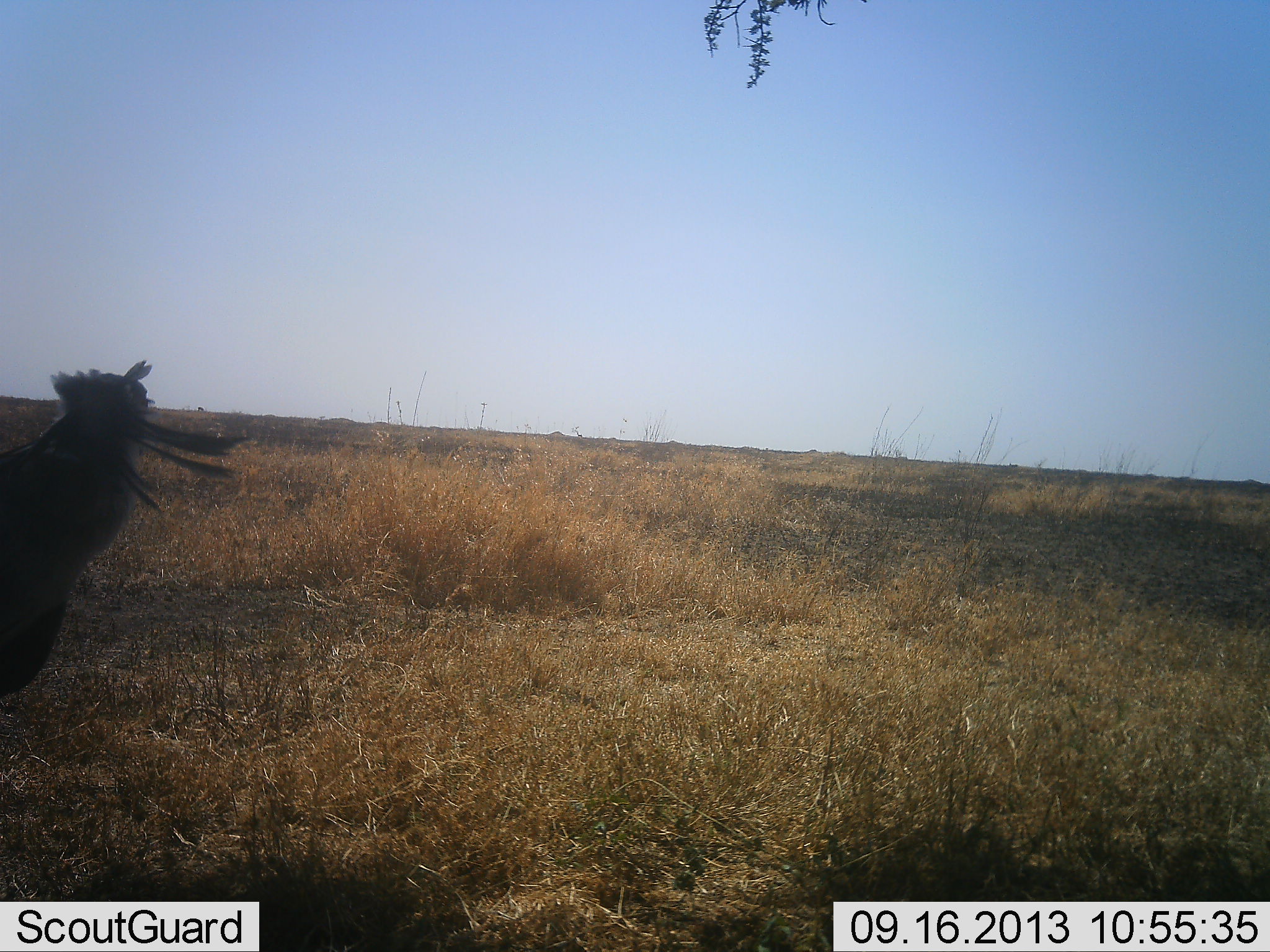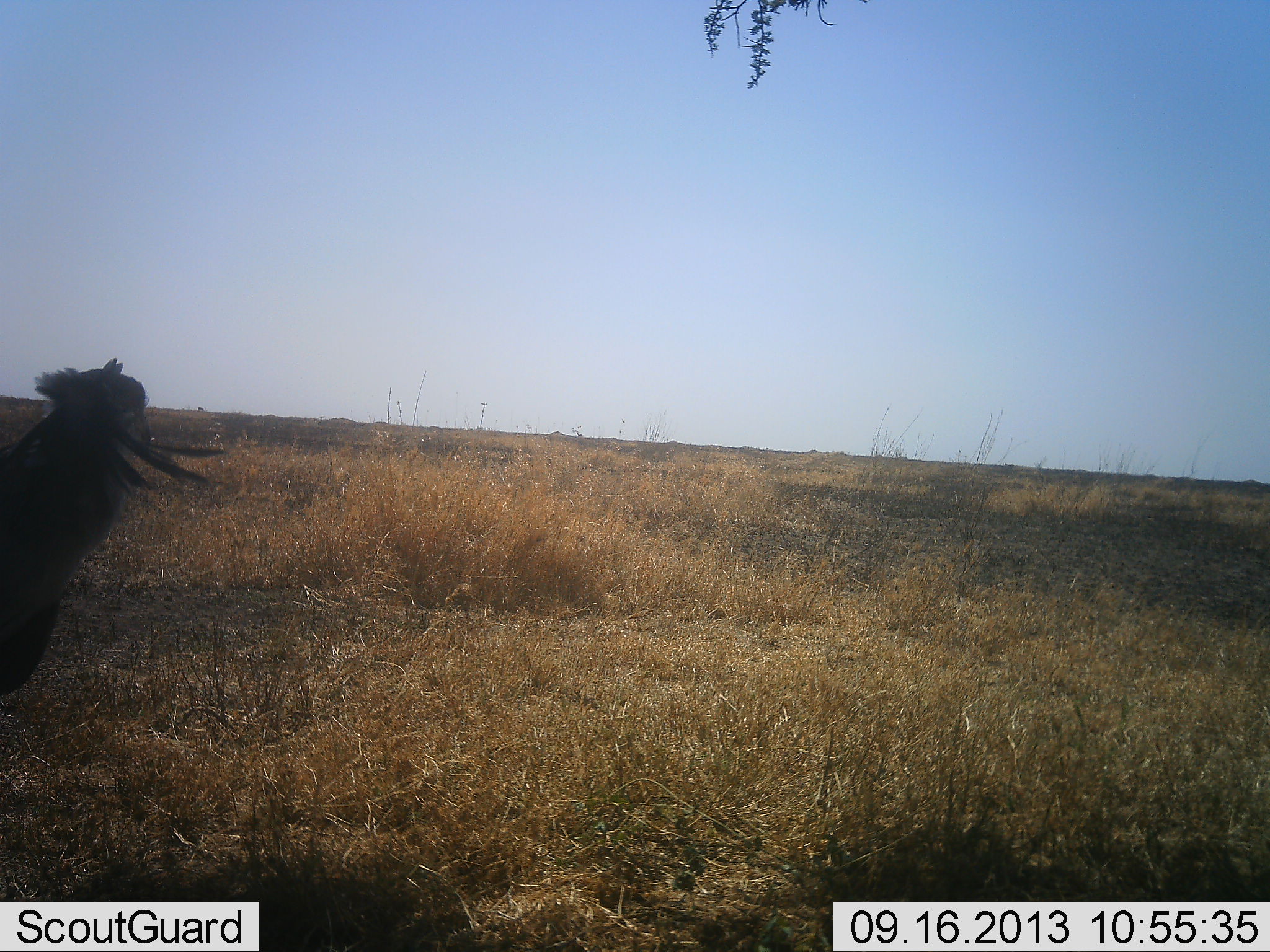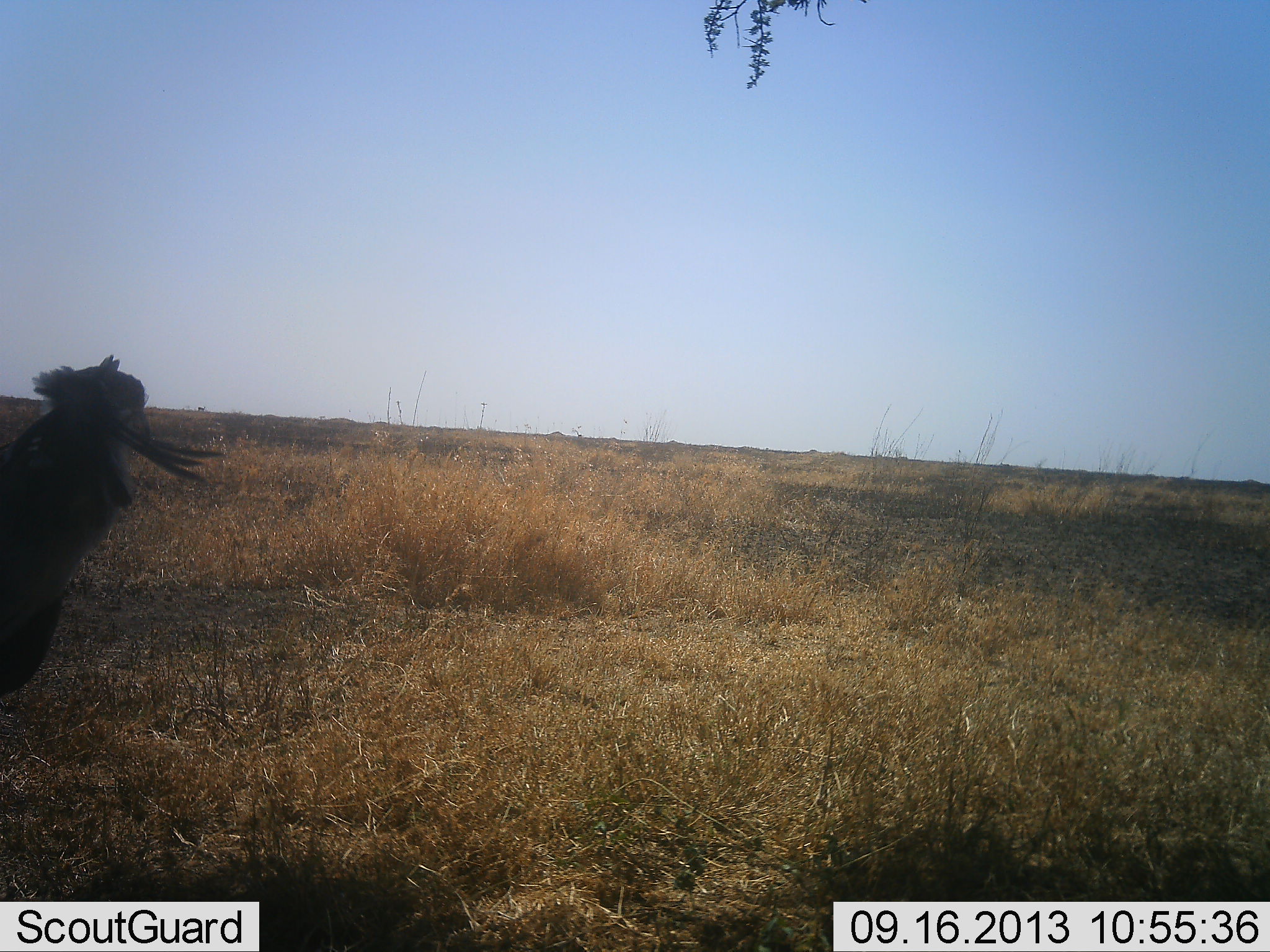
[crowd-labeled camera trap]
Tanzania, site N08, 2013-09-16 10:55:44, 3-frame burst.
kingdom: Animalia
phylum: Chordata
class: Aves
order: Accipitriformes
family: Sagittariidae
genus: Sagittarius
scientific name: Sagittarius serpentarius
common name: secretary bird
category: secretarybird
Secretarybird (secretary bird) (Sagittarius serpentarius), count 1. Behavior (volunteer vote fractions): standing 100%, resting 0%, moving 0%, interacting 0%. Young present (vote fraction): 0%. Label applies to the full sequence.